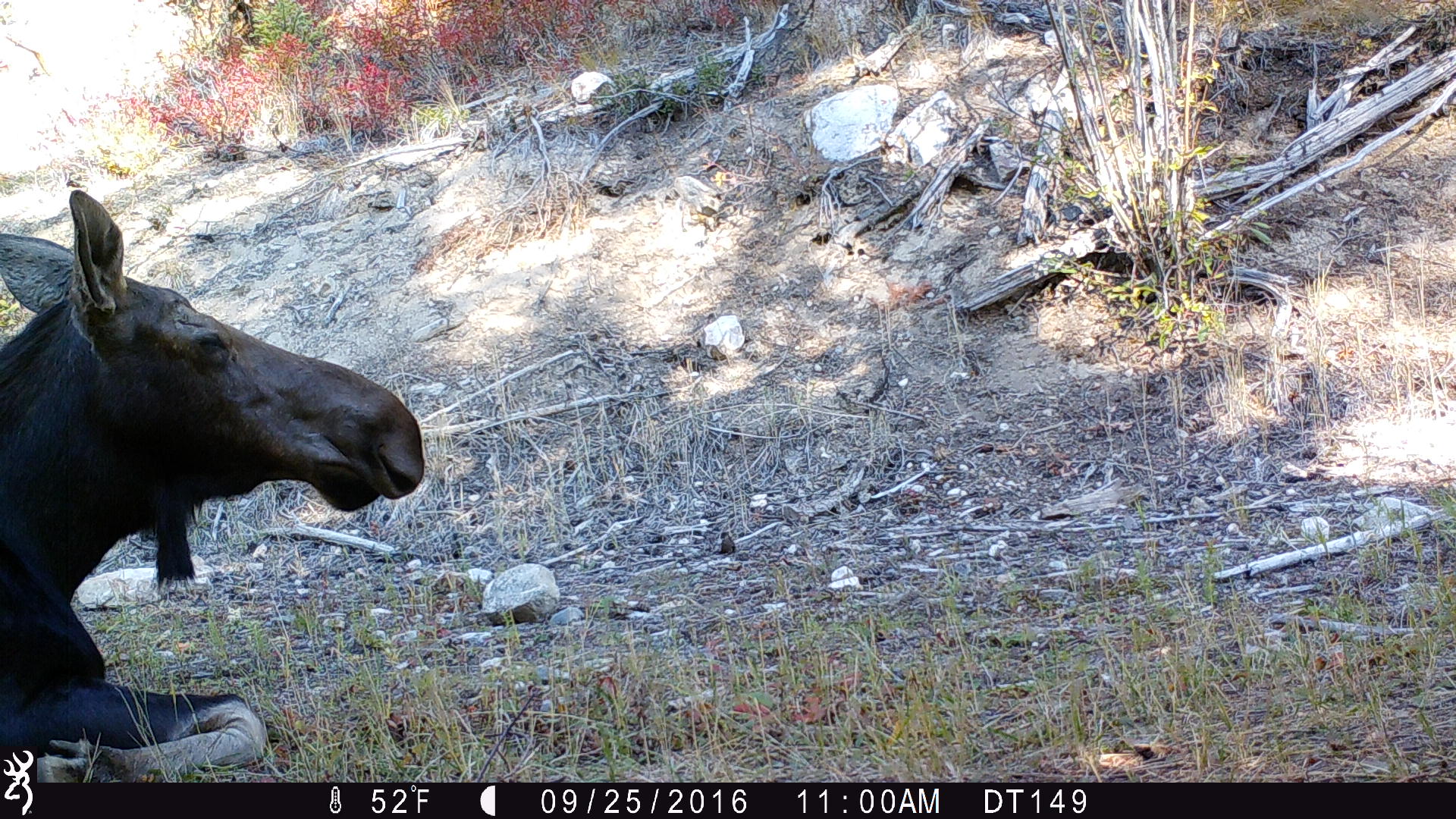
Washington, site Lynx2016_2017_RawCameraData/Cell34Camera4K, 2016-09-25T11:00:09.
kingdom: Animalia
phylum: Chordata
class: Mammalia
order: Artiodactyla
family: Cervidae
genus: Alces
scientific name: Alces alces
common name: moose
Alces alces (moose). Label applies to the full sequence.